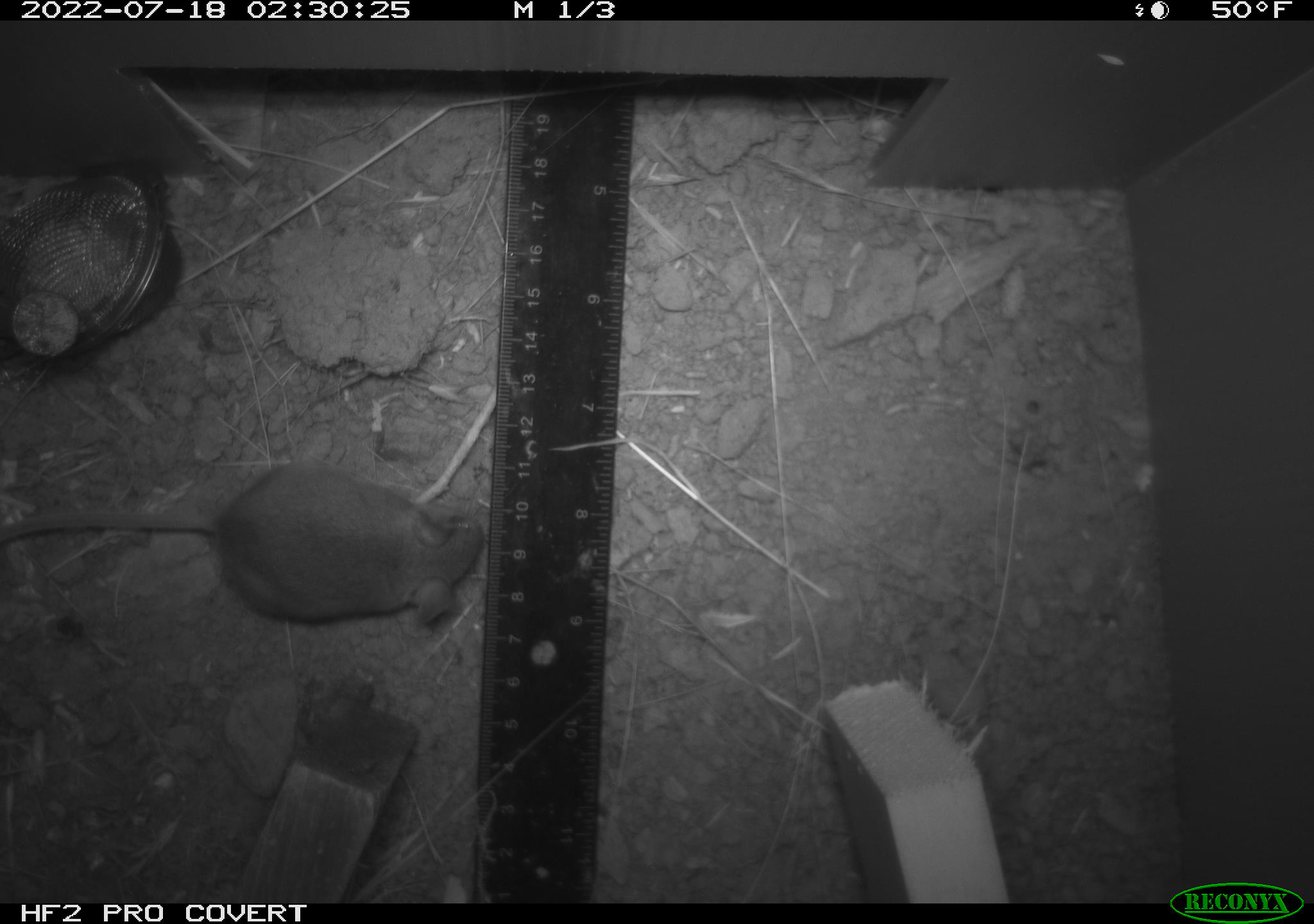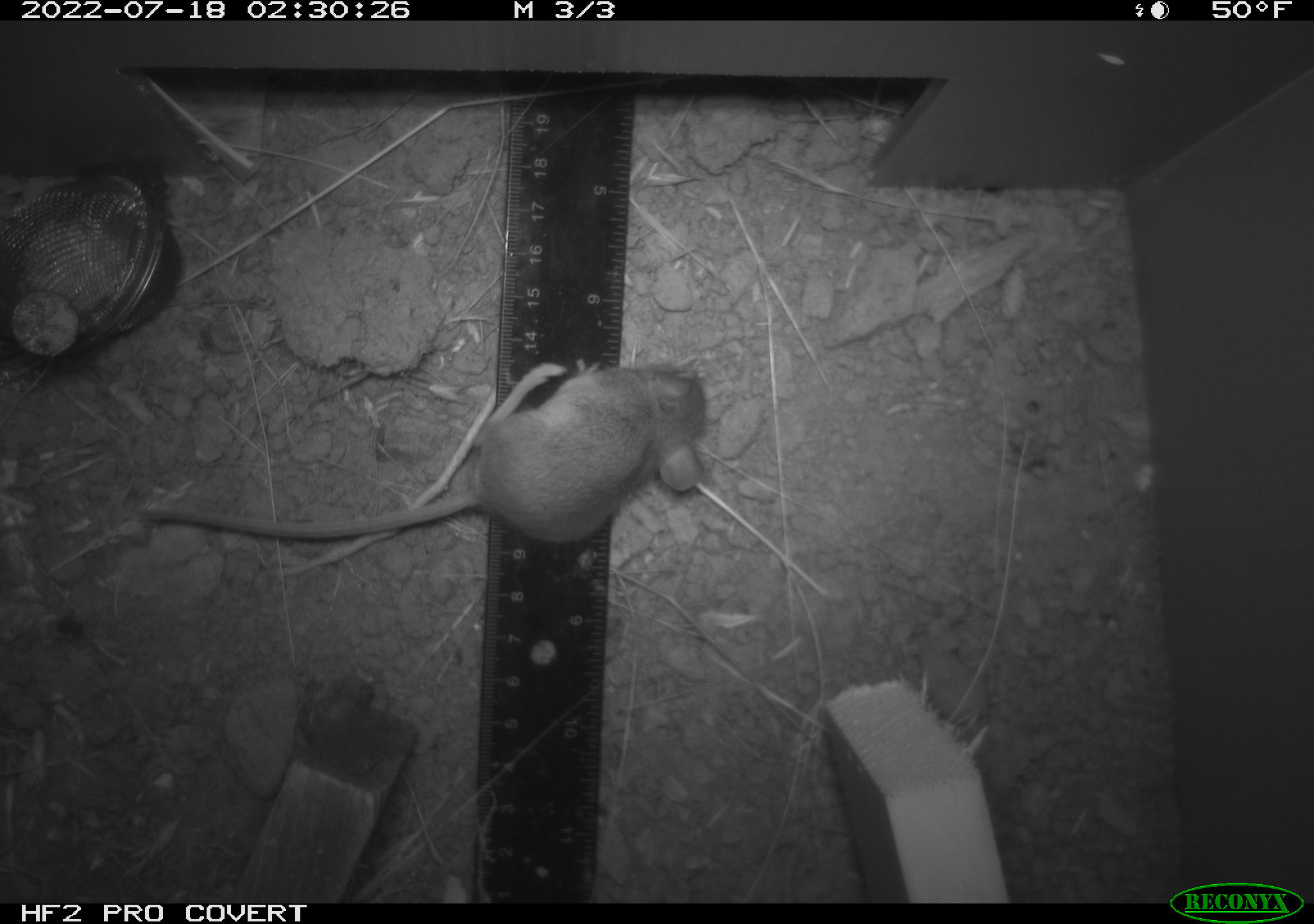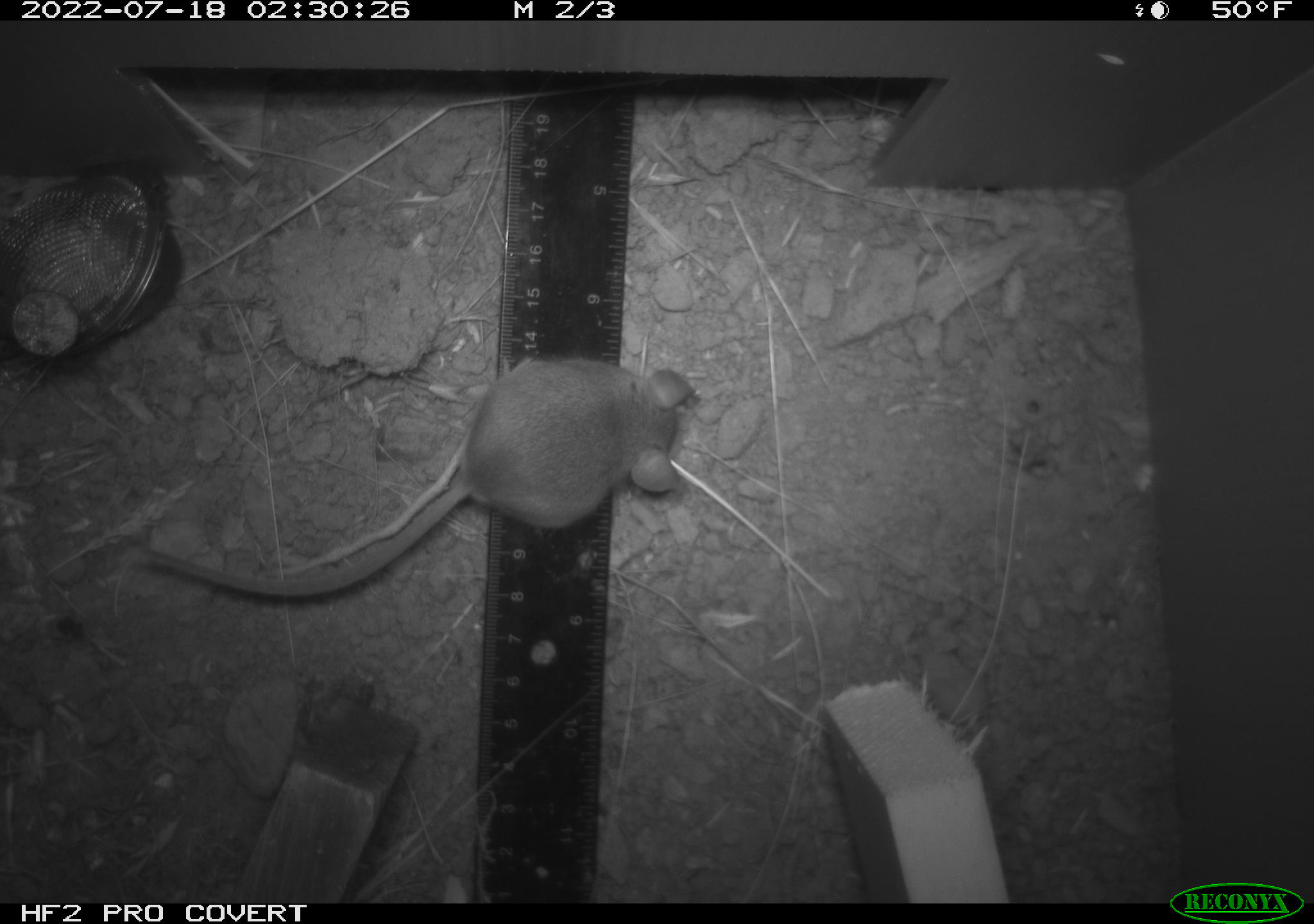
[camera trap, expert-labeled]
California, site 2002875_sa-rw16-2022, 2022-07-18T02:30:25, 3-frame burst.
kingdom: Animalia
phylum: Chordata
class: Mammalia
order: Rodentia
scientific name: Rodentia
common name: mouse species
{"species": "mouse species (Rodentia)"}